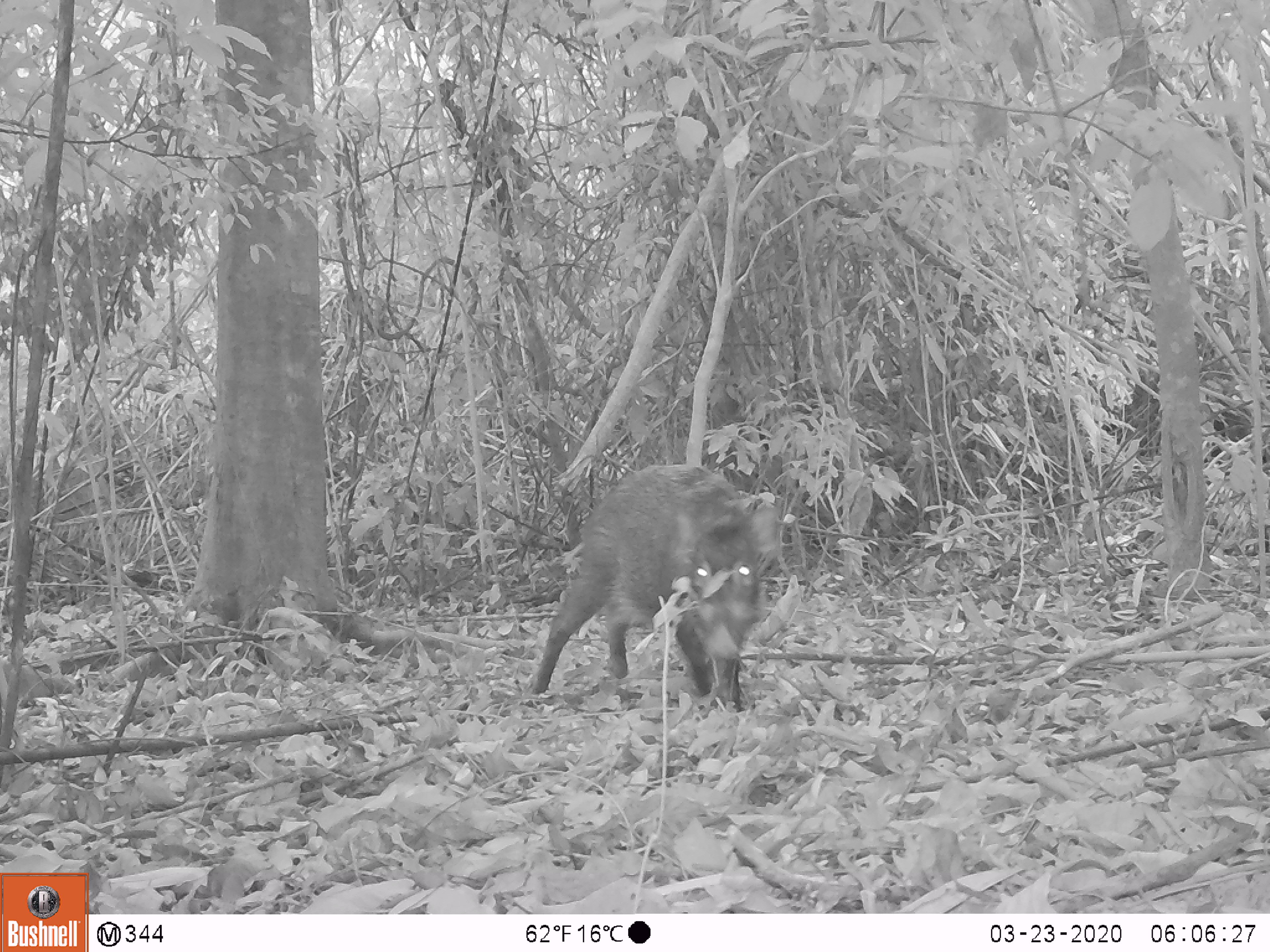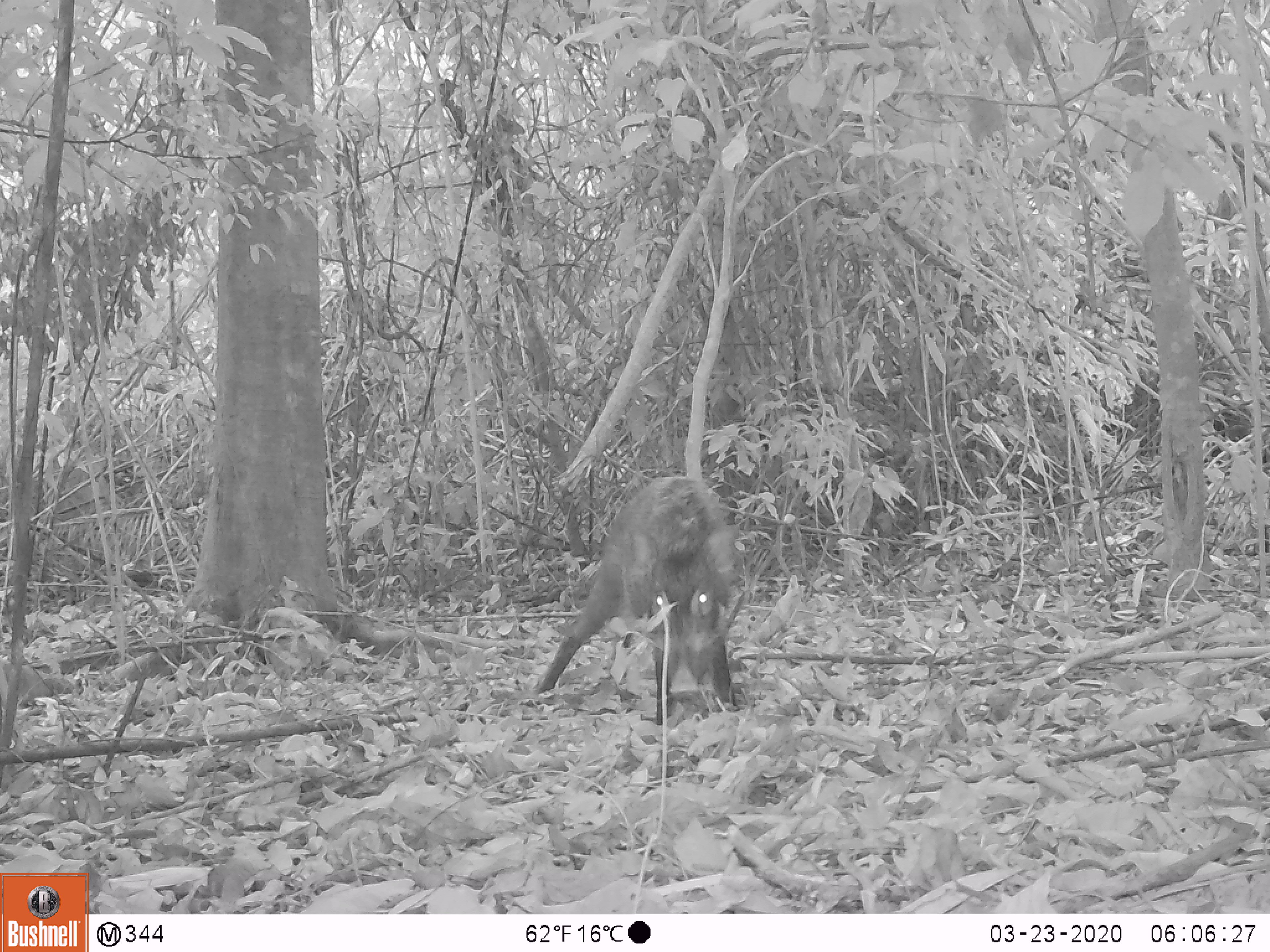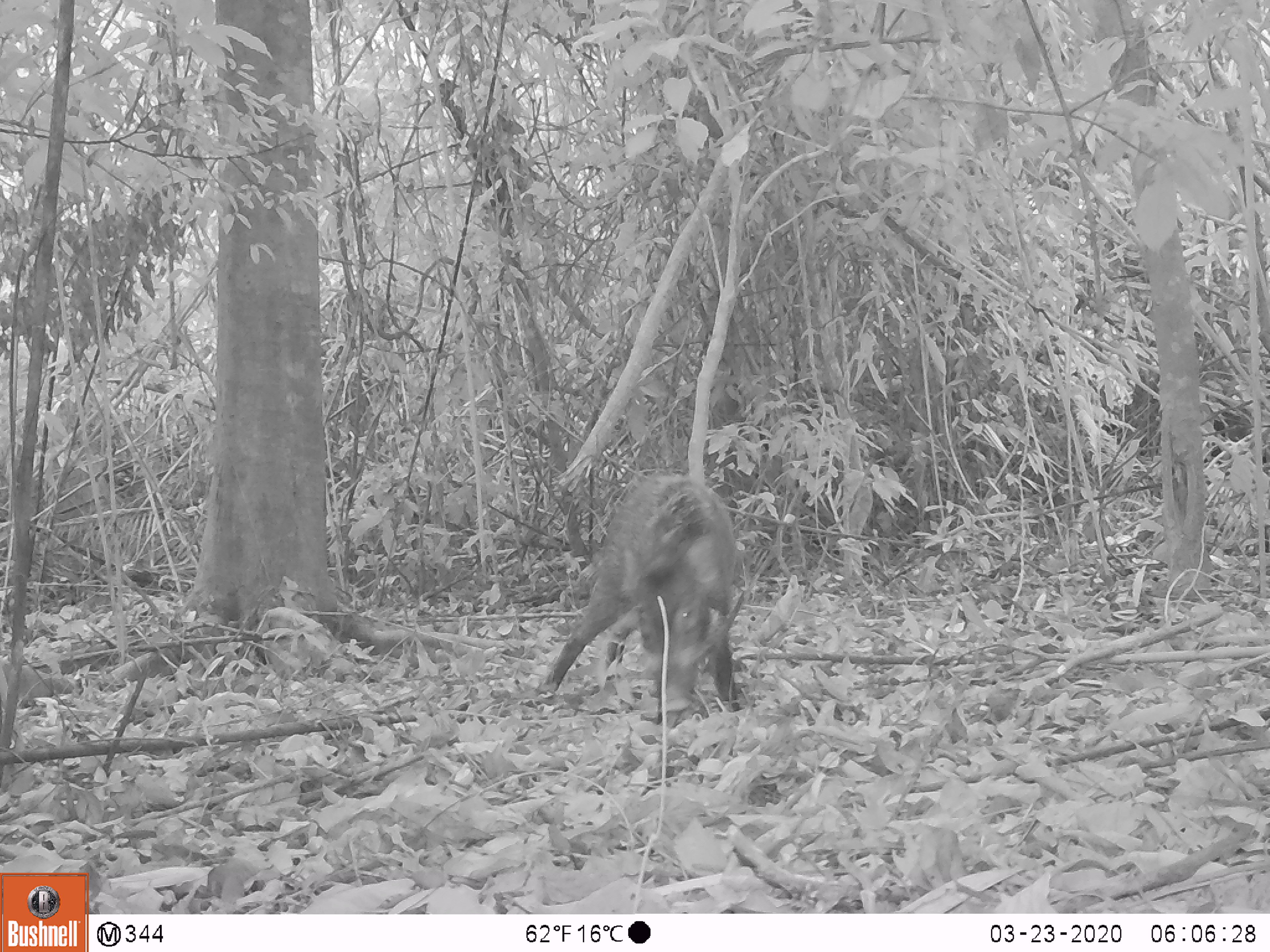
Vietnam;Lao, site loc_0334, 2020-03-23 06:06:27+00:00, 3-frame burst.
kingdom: Animalia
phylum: Chordata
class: Mammalia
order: Artiodactyla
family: Suidae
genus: Sus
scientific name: Sus scrofa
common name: eurasian wild pig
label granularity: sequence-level